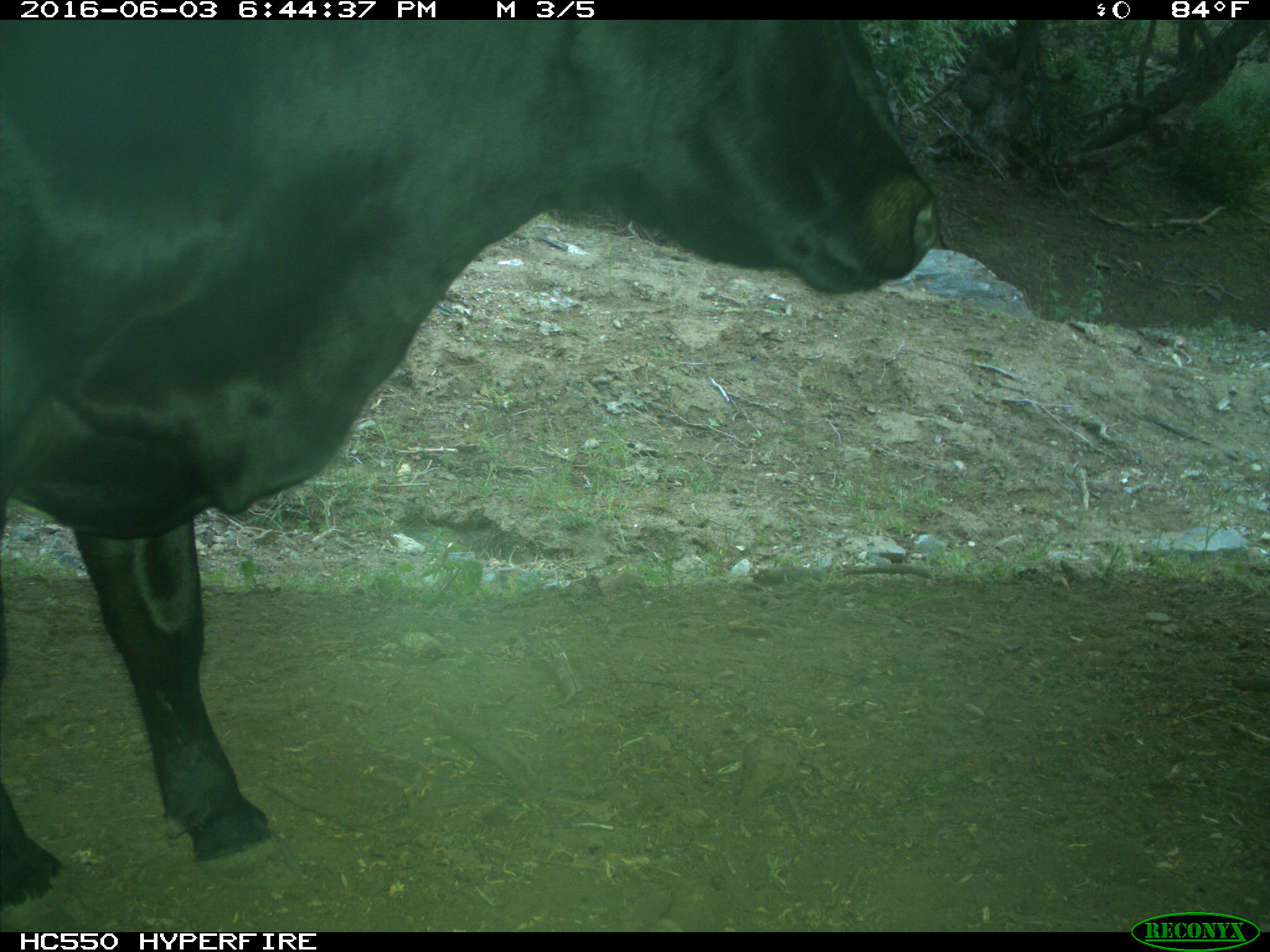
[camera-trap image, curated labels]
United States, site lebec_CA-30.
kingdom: Animalia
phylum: Chordata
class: Mammalia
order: Artiodactyla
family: Bovidae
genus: Bos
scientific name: Bos taurus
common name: domestic cow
Bos taurus (domestic cow).